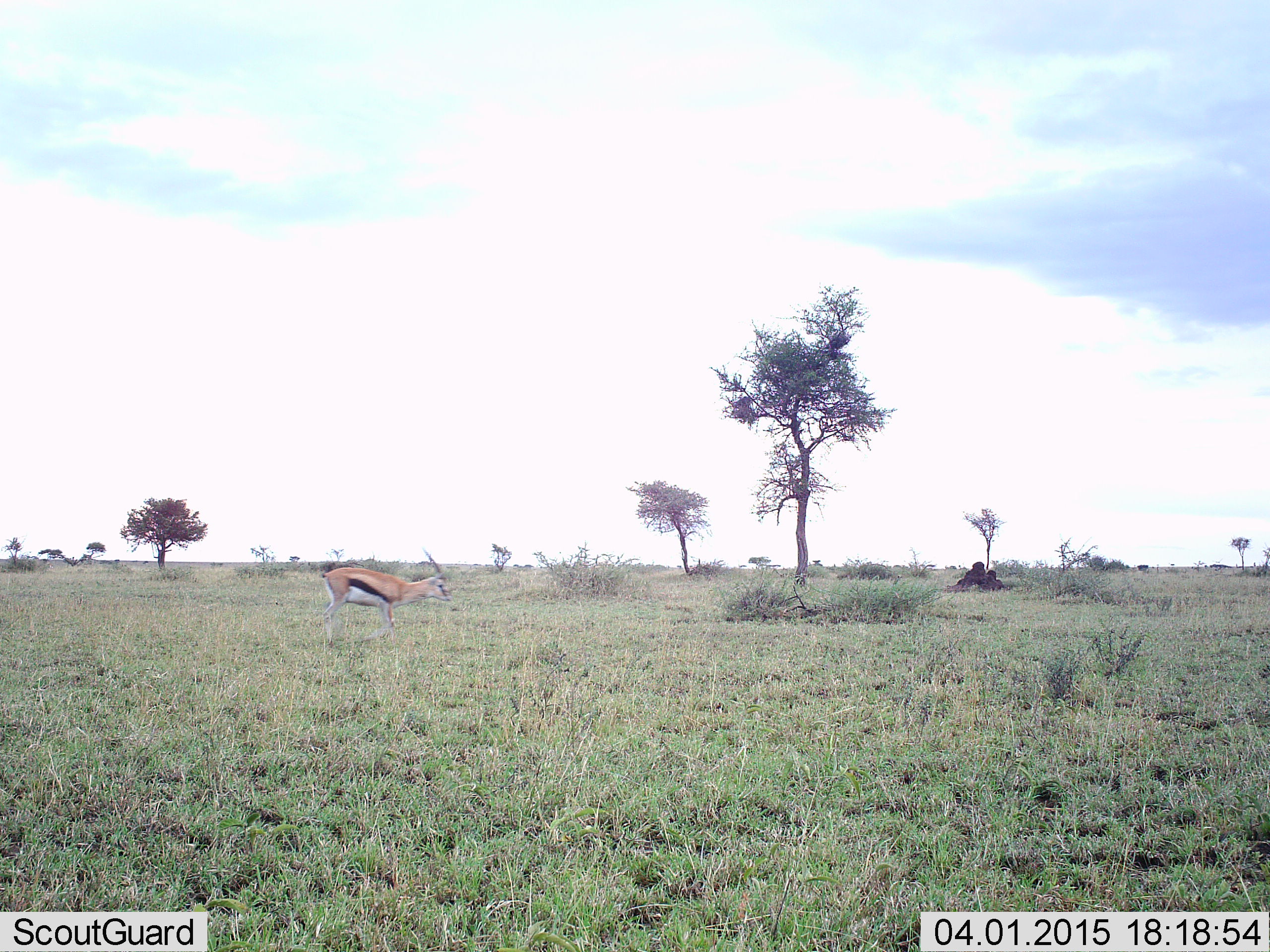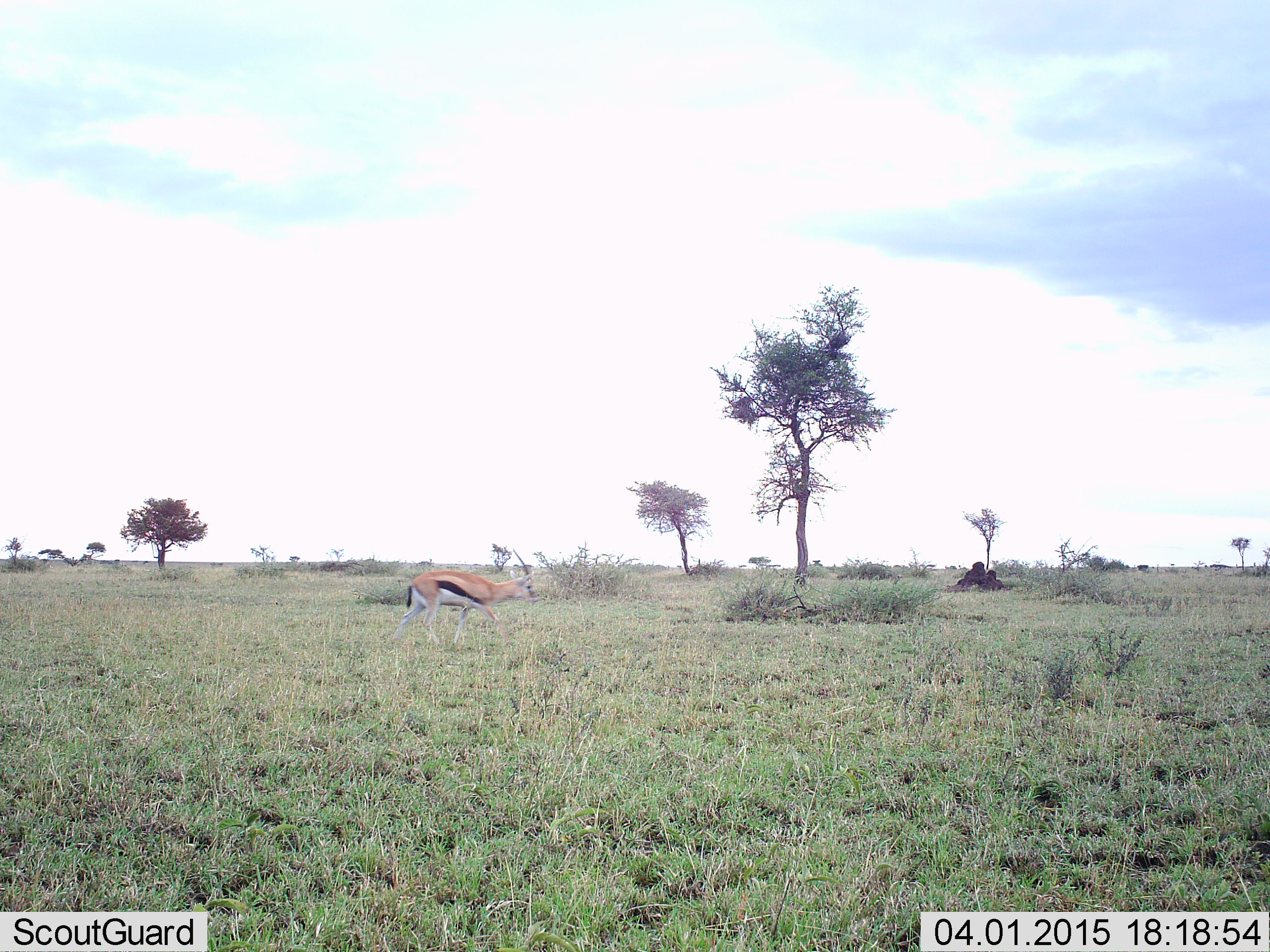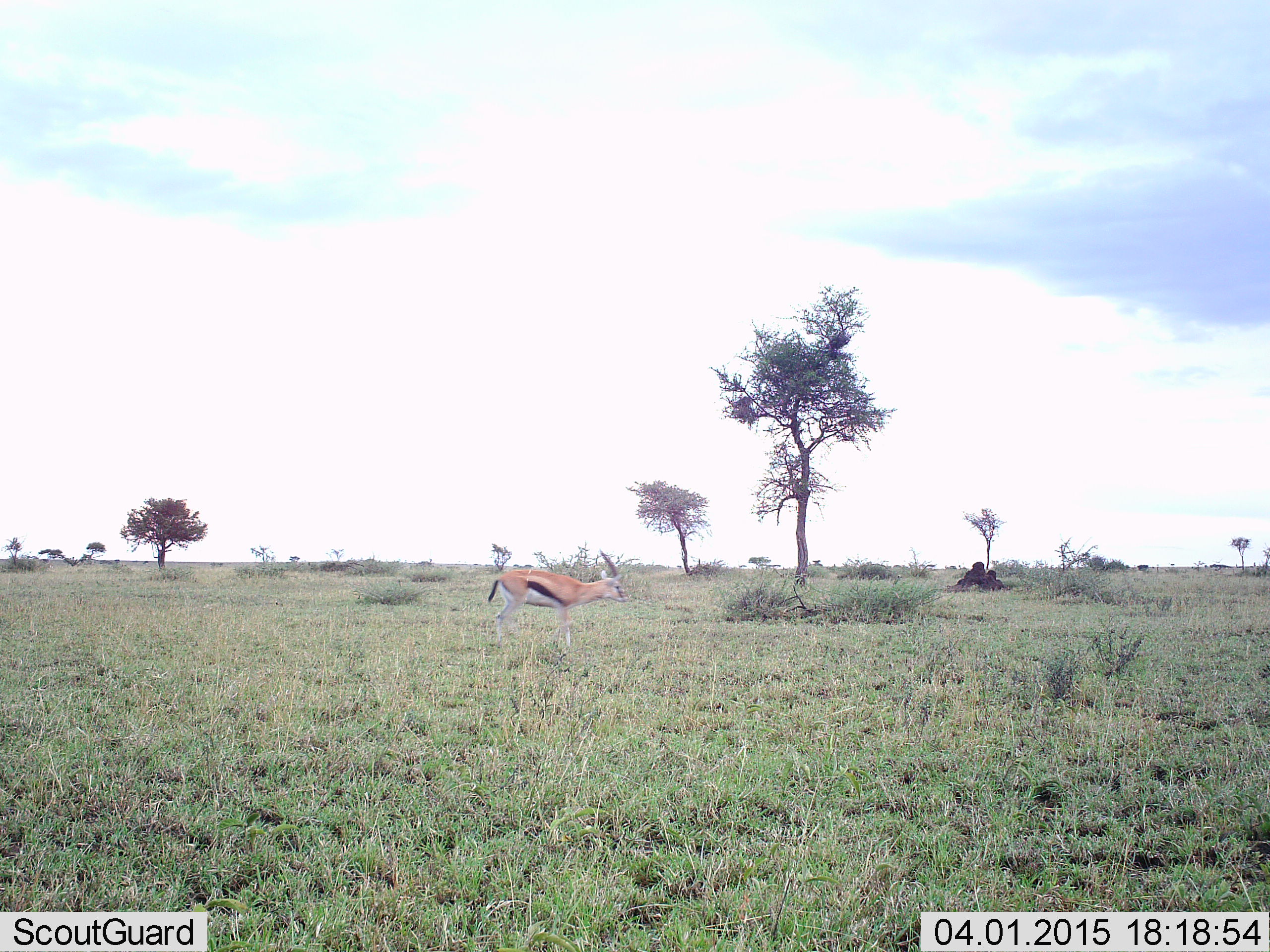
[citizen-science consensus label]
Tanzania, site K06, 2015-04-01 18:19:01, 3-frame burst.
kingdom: Animalia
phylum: Chordata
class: Mammalia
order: Artiodactyla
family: Bovidae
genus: Eudorcas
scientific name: Eudorcas thomsonii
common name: thomson's gazelle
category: gazellethomsons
Gazellethomsons (thomson's gazelle) (Eudorcas thomsonii), count 1. Behavior (volunteer vote fractions): standing 20%, resting 0%, moving 90%, interacting 0%. Young present (vote fraction): 0%. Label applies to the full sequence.